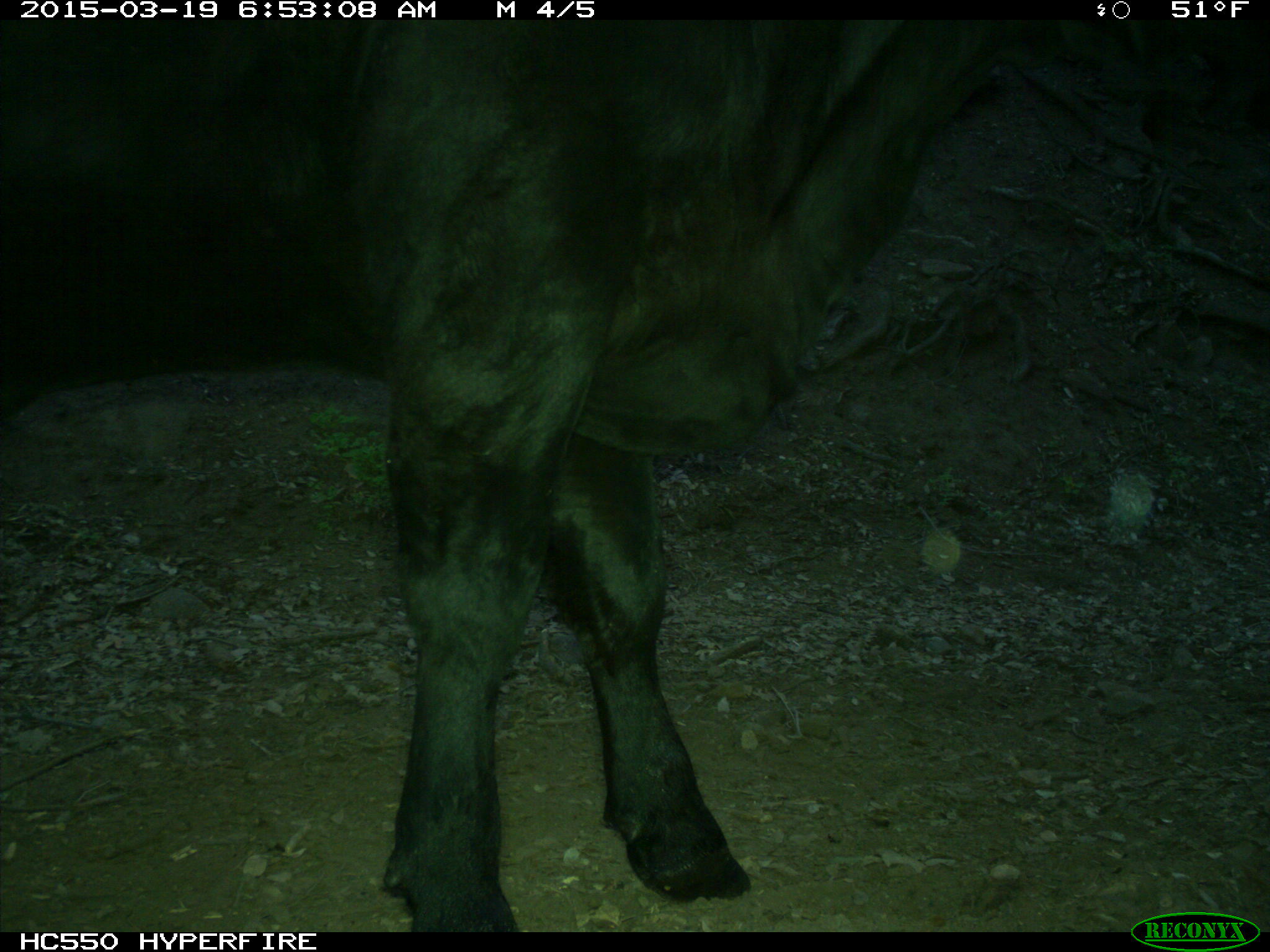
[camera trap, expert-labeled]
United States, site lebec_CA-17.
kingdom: Animalia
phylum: Chordata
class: Mammalia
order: Artiodactyla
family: Bovidae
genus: Bos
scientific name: Bos taurus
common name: domestic cow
Bos taurus (domestic cow).